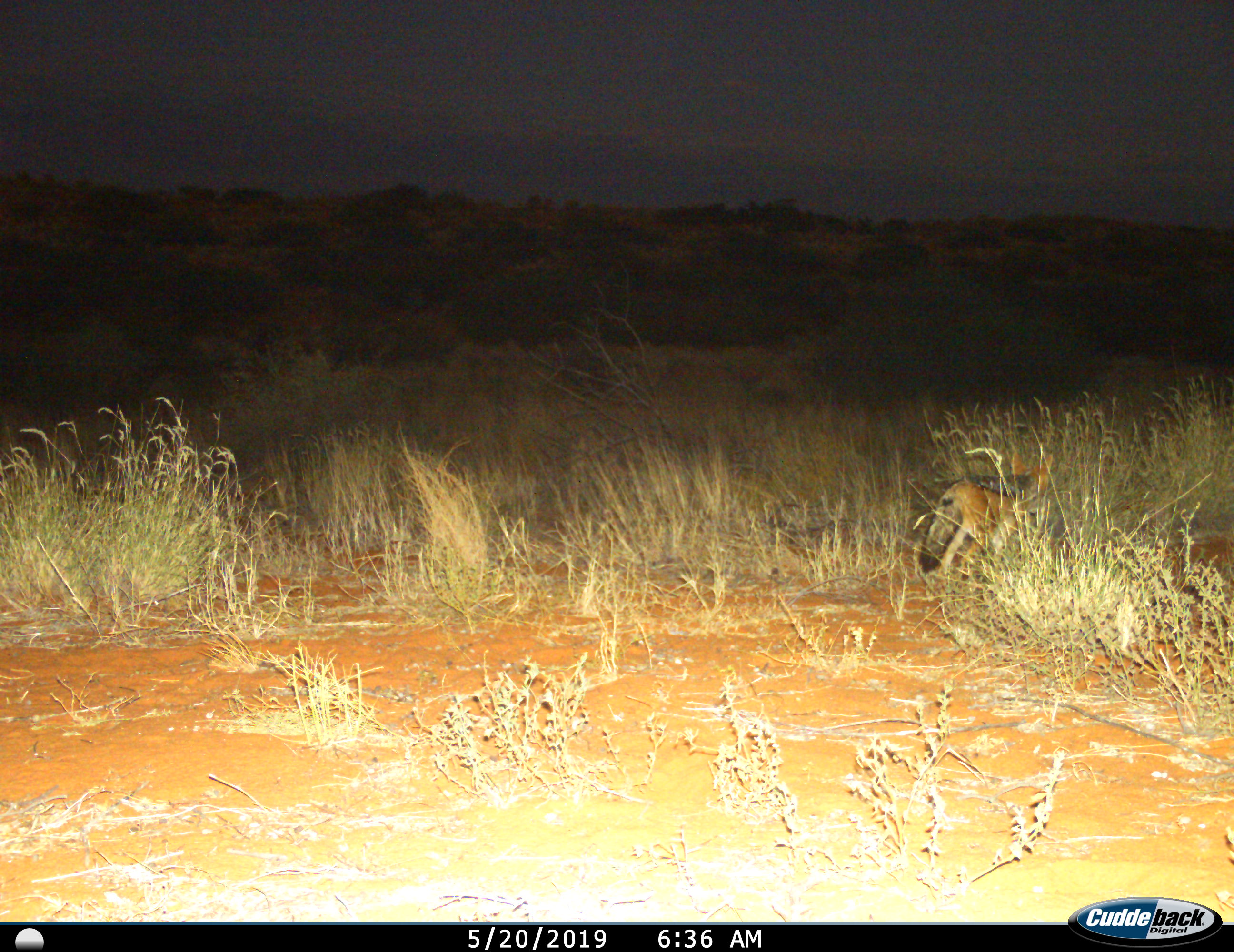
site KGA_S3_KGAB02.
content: unidentified animal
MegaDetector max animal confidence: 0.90